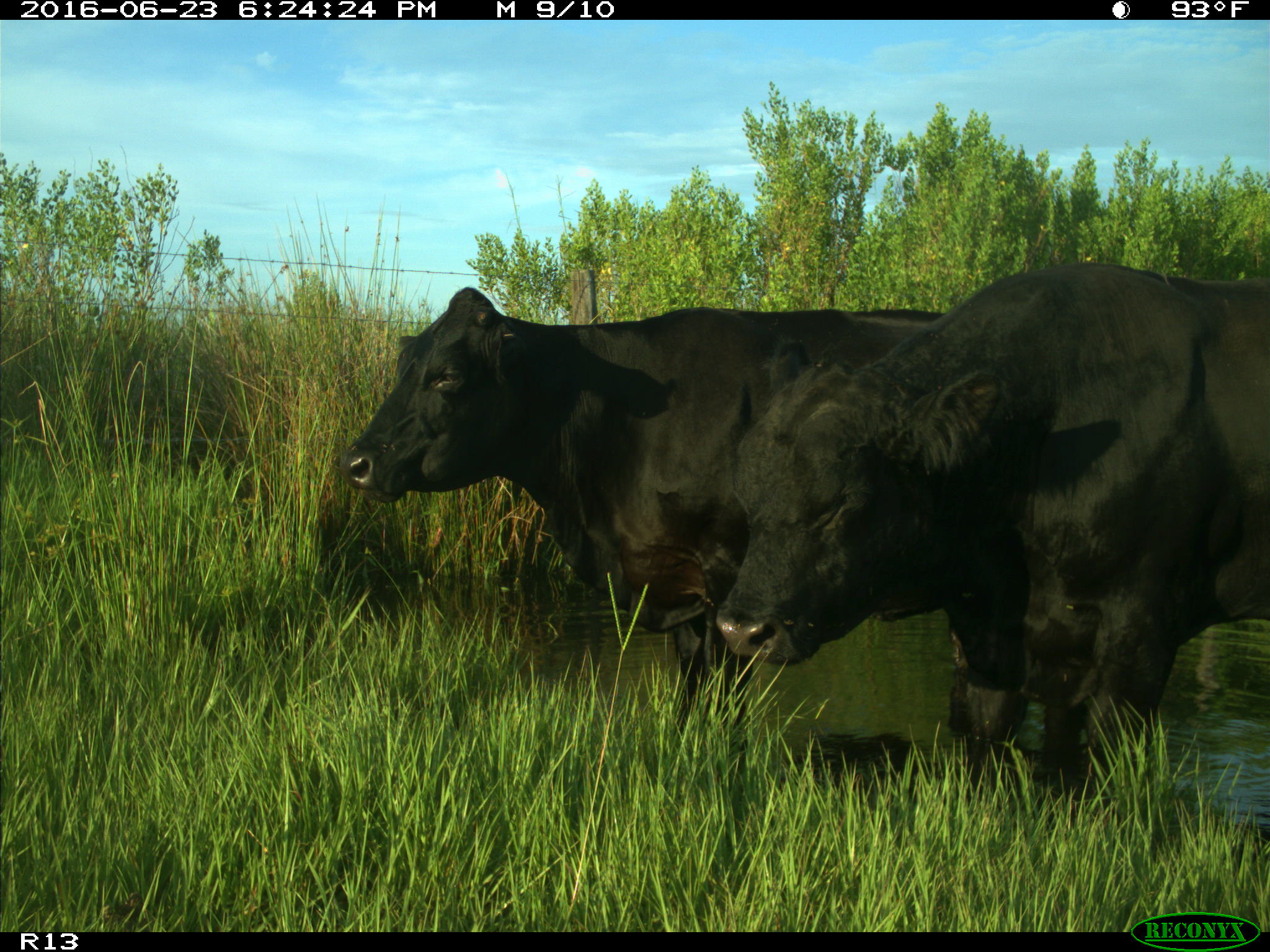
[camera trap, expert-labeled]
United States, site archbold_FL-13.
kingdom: Animalia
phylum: Chordata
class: Mammalia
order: Artiodactyla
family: Bovidae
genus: Bos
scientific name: Bos taurus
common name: domestic cow